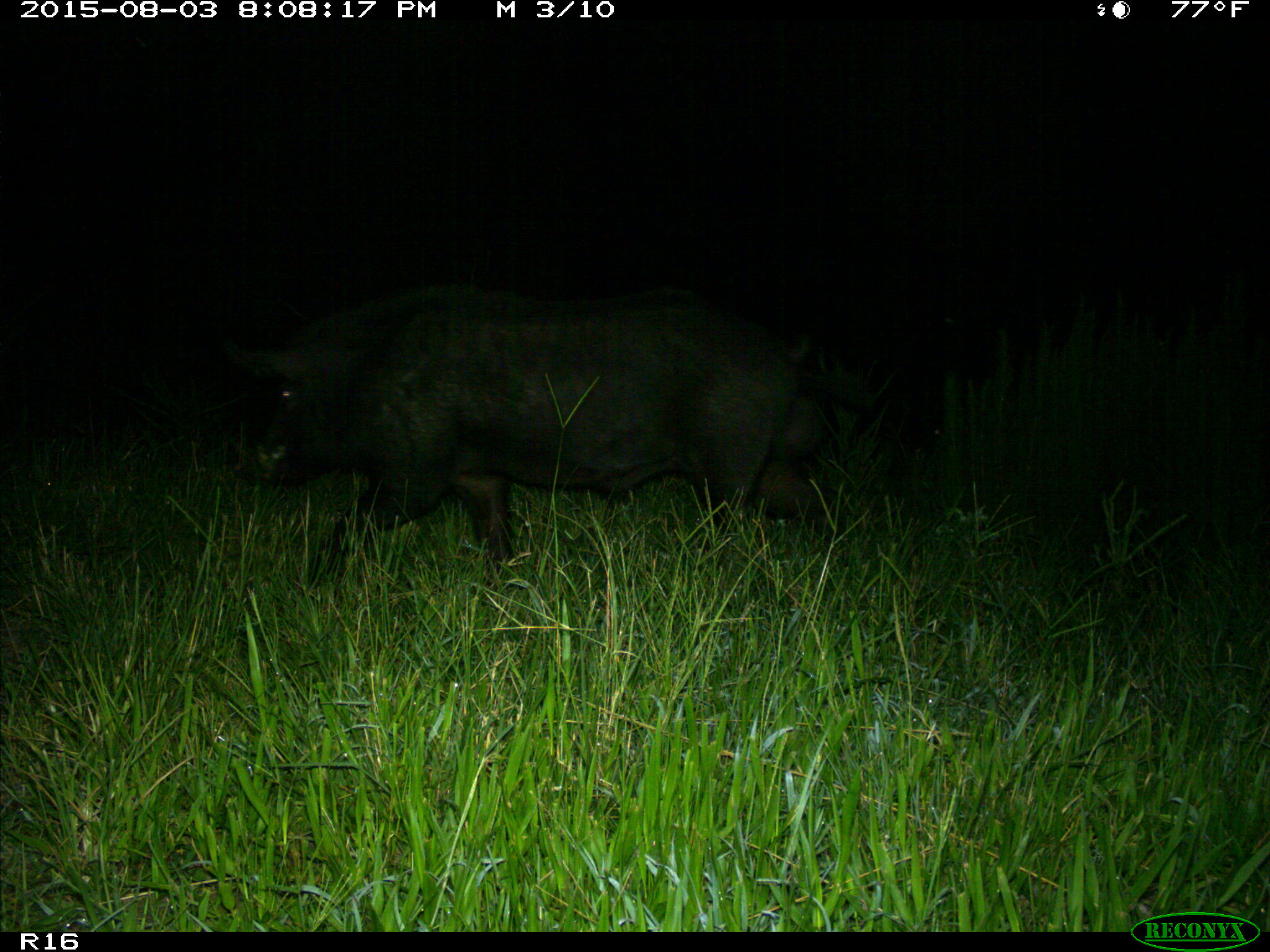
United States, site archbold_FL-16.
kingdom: Animalia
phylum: Chordata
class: Mammalia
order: Artiodactyla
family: Suidae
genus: Sus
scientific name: Sus scrofa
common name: wild boar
Sus scrofa (wild boar).